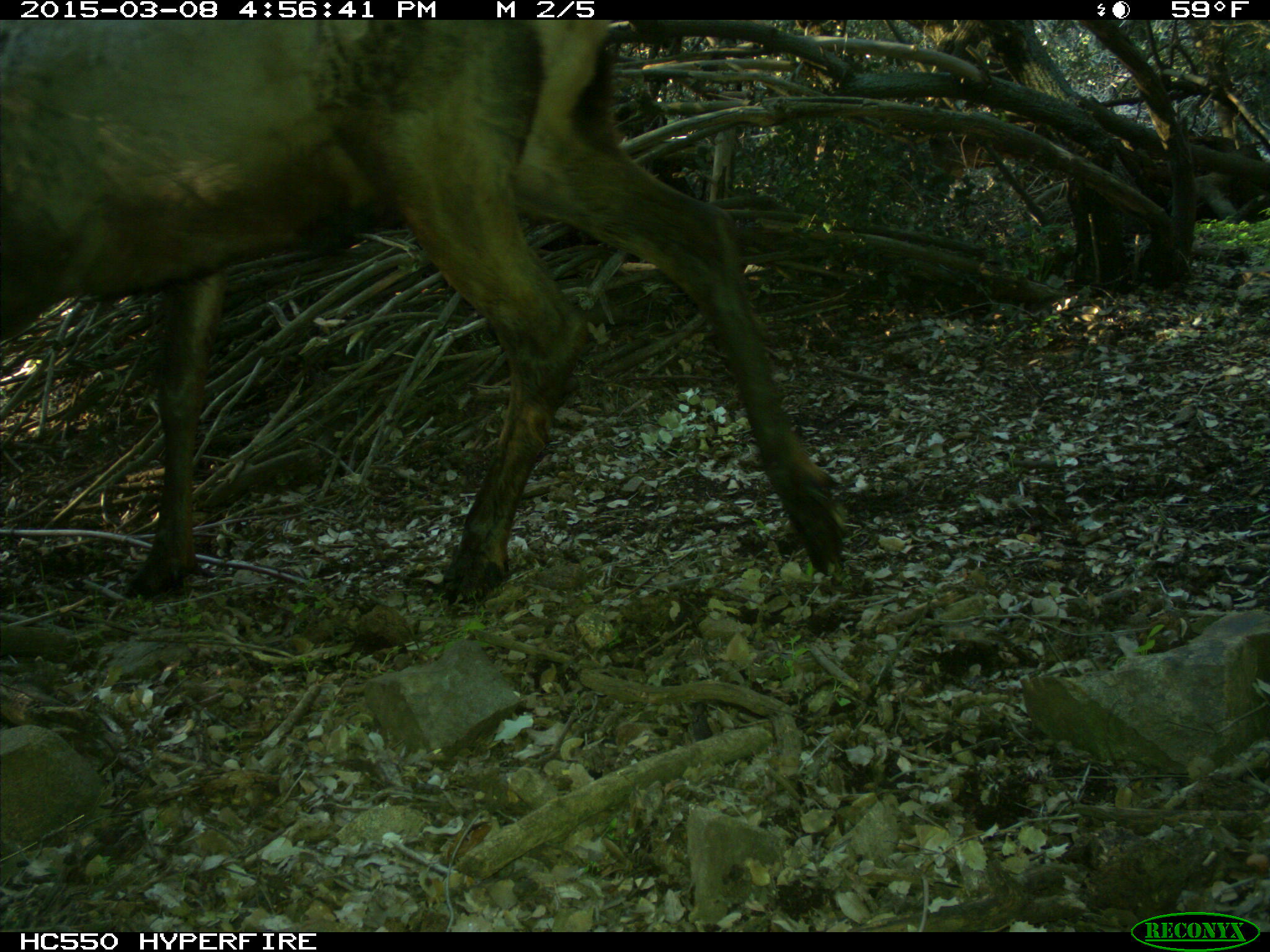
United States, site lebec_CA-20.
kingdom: Animalia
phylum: Chordata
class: Mammalia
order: Artiodactyla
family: Cervidae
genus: Cervus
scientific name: Cervus canadensis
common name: elk